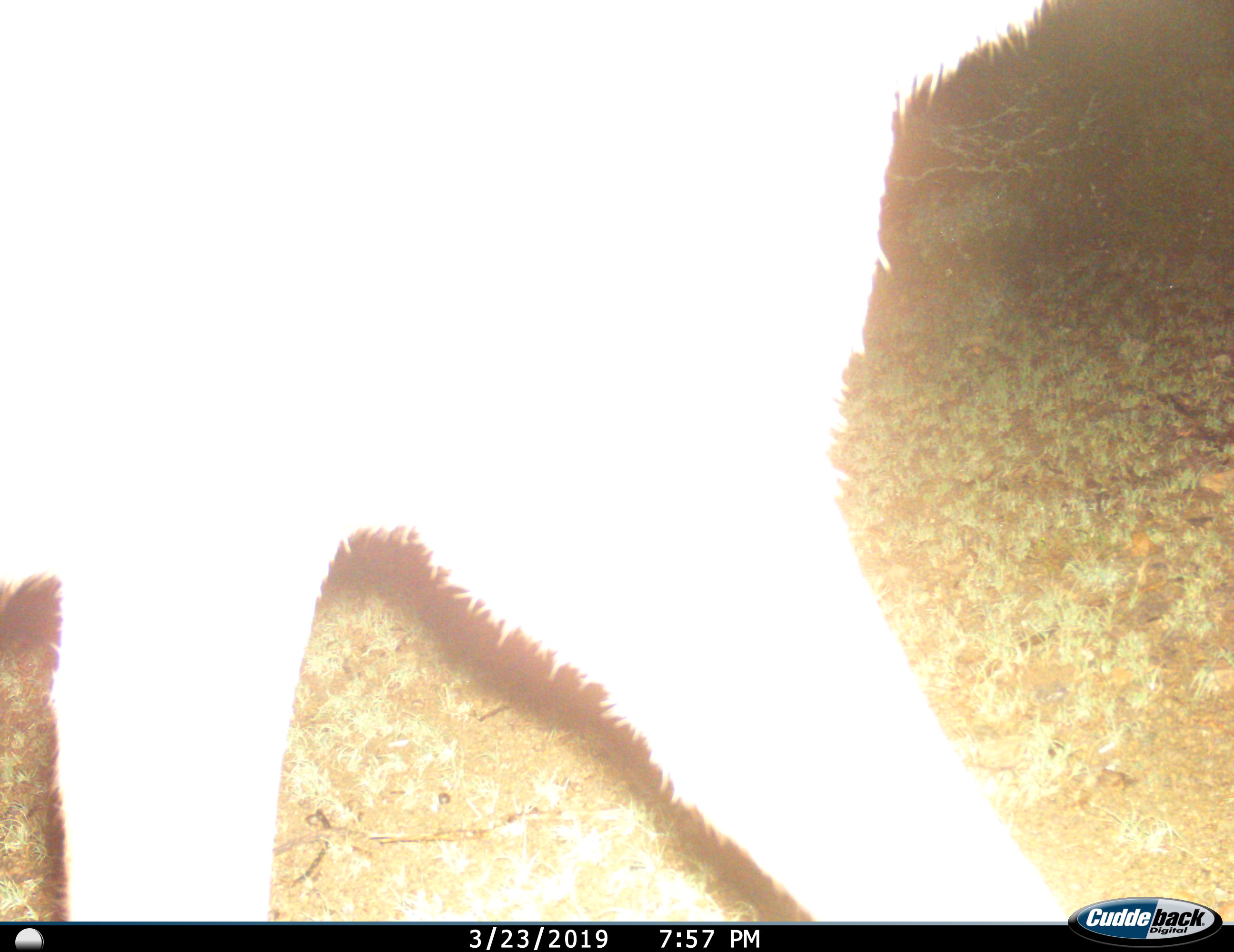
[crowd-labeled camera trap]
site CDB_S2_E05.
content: unidentified animal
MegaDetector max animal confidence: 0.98